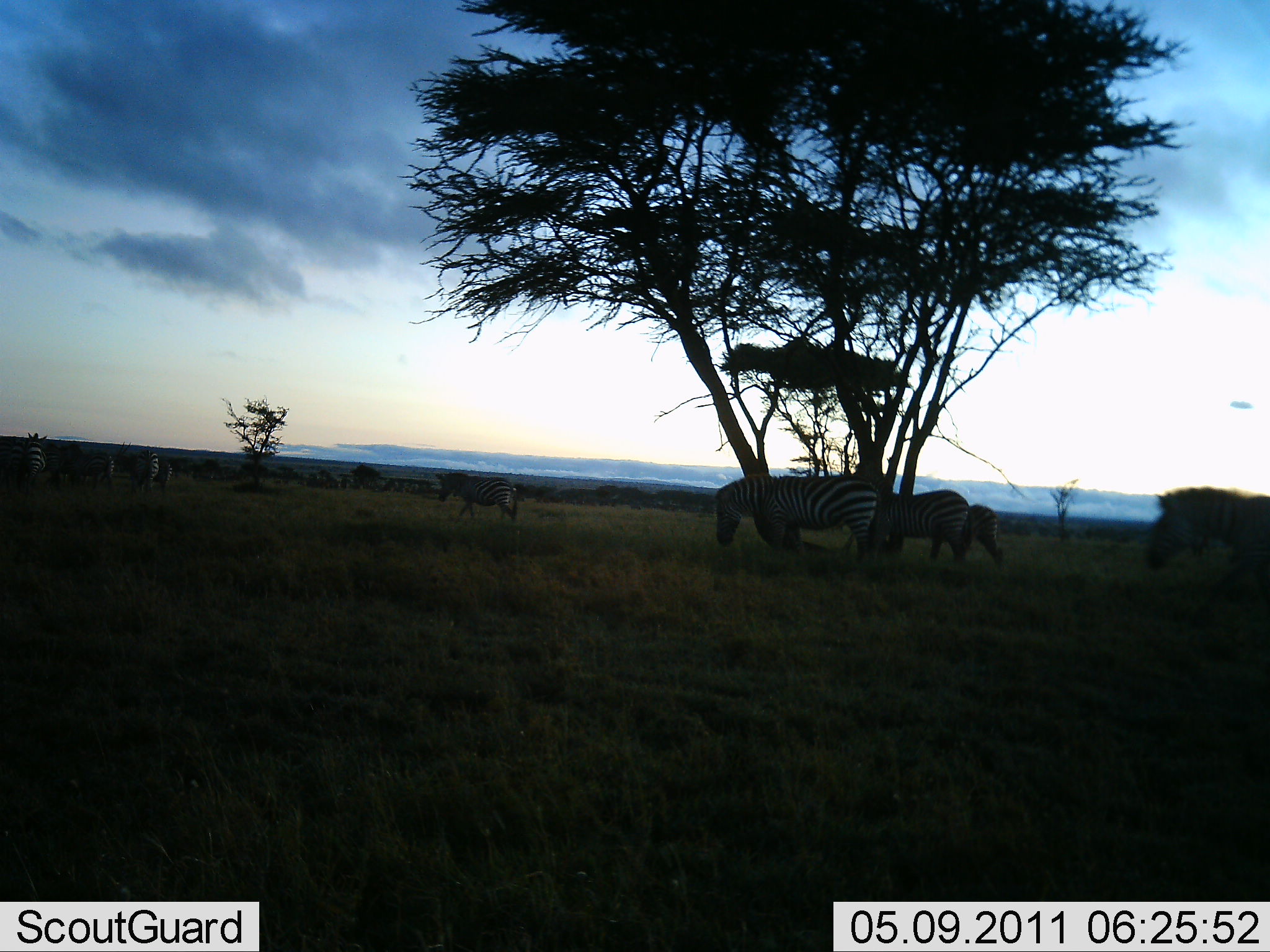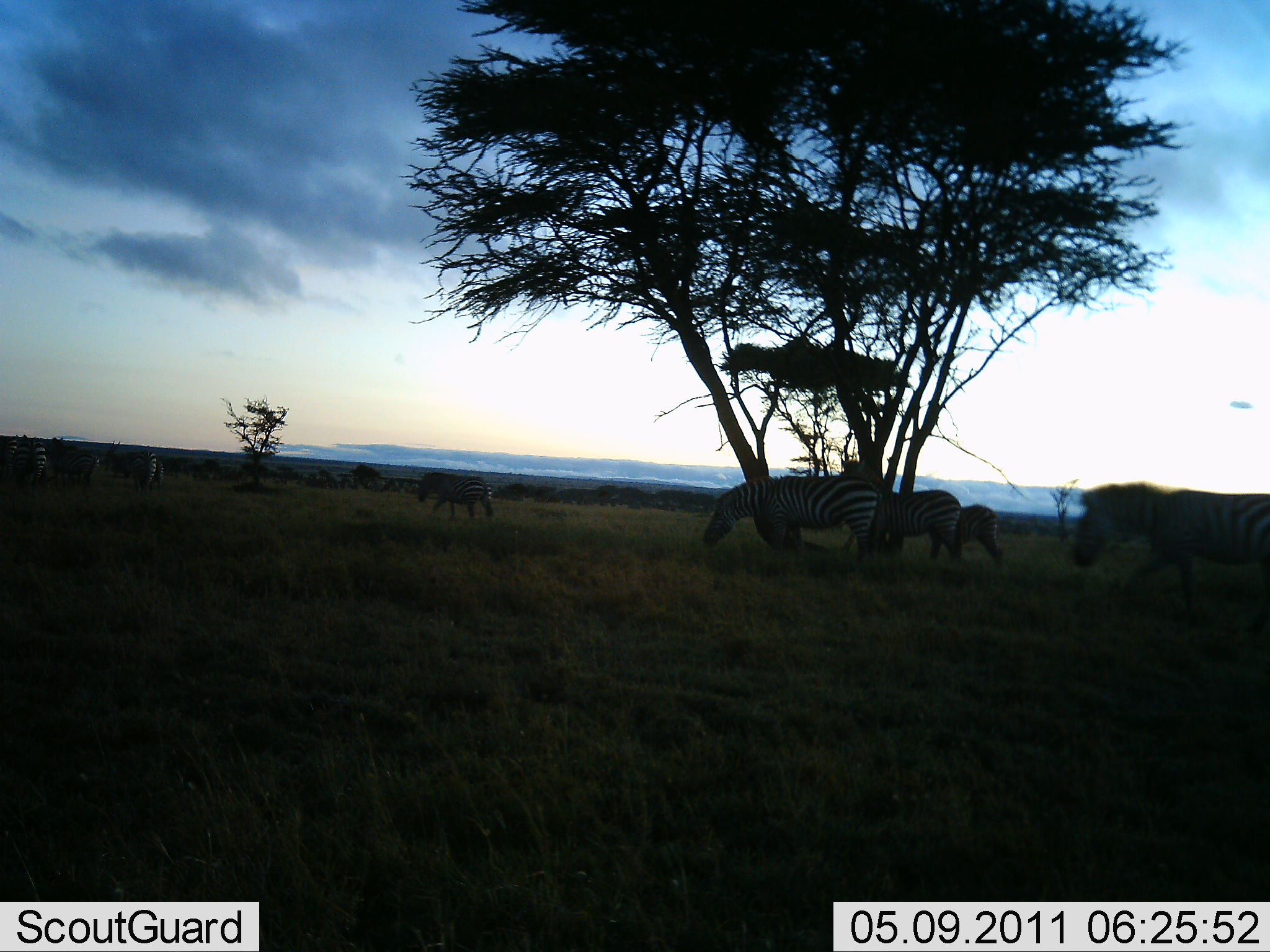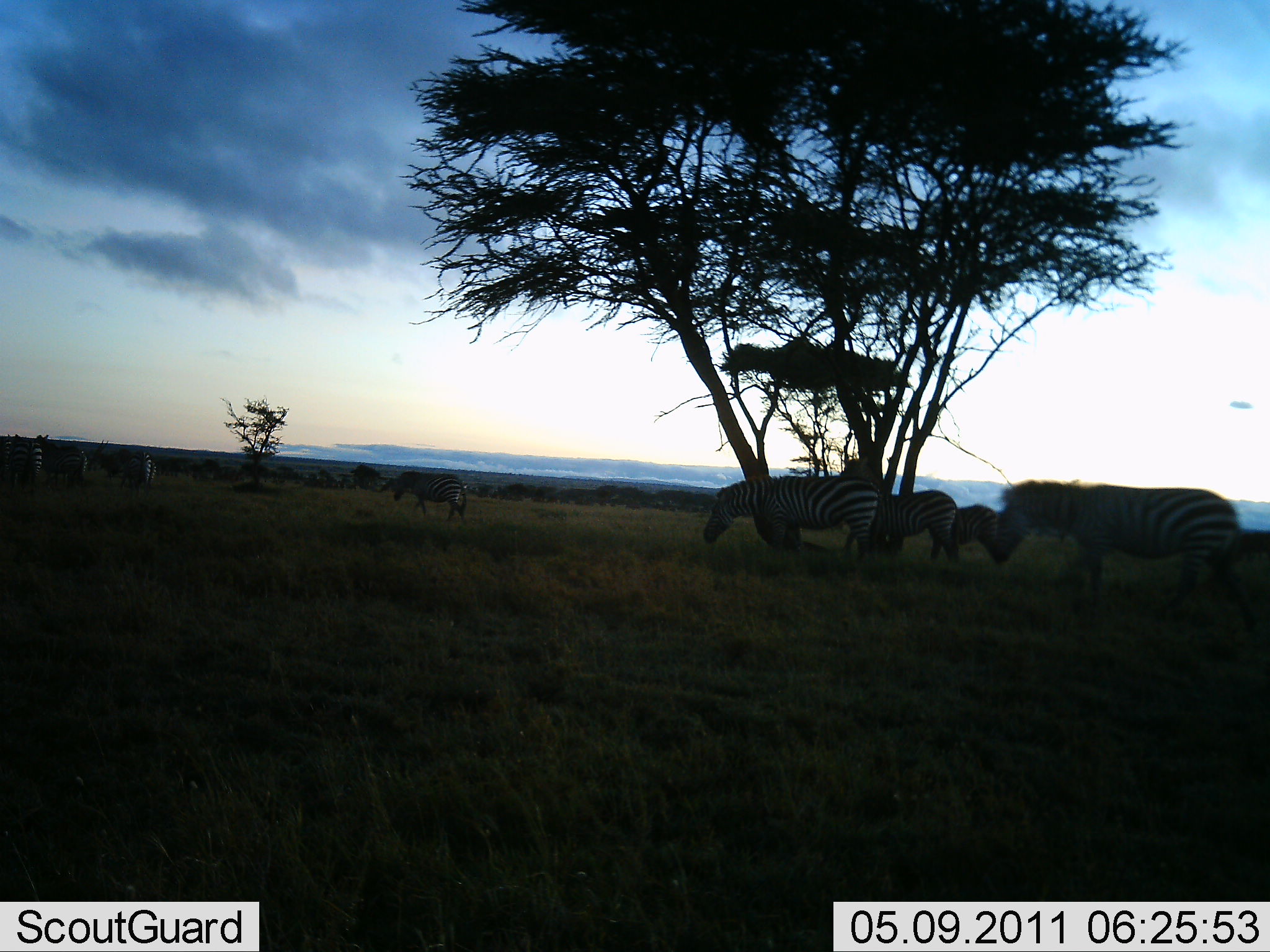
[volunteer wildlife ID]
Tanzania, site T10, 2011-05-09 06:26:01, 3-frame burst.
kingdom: Animalia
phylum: Chordata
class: Mammalia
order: Perissodactyla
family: Equidae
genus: Equus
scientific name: Equus quagga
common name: plains zebra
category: zebra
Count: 9.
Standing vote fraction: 40%.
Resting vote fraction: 0%.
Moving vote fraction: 100%.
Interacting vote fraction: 0%.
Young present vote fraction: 0%.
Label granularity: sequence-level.